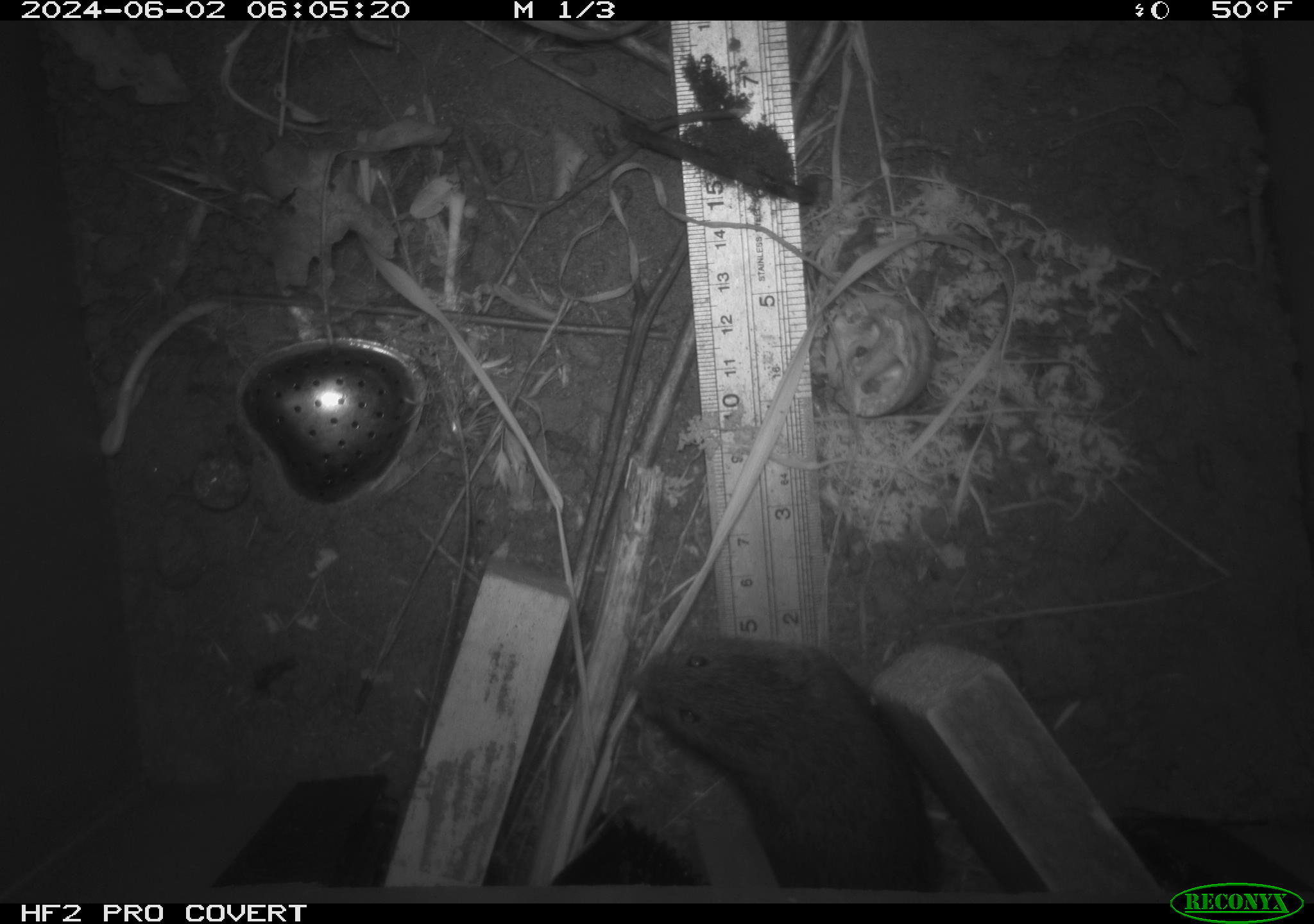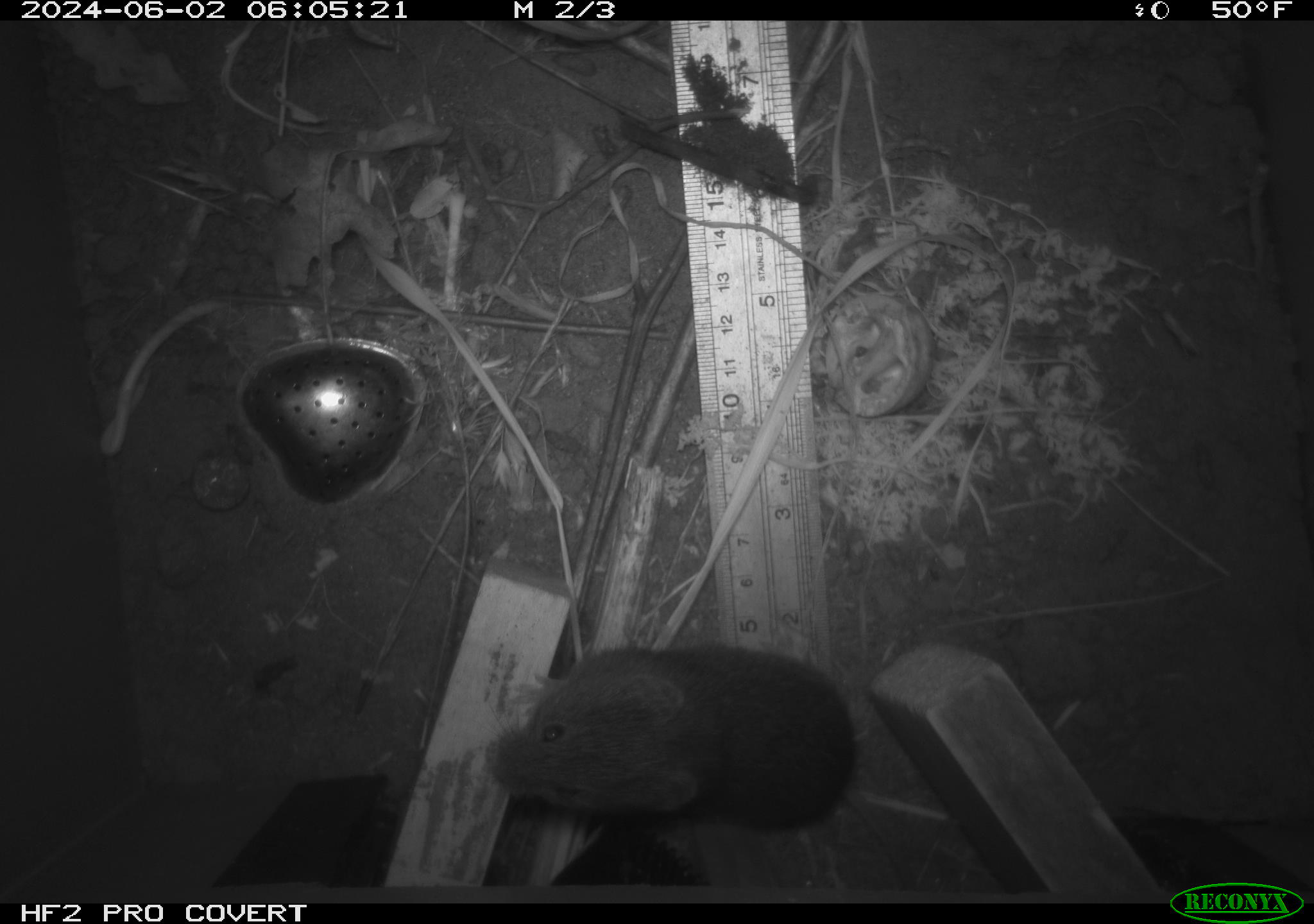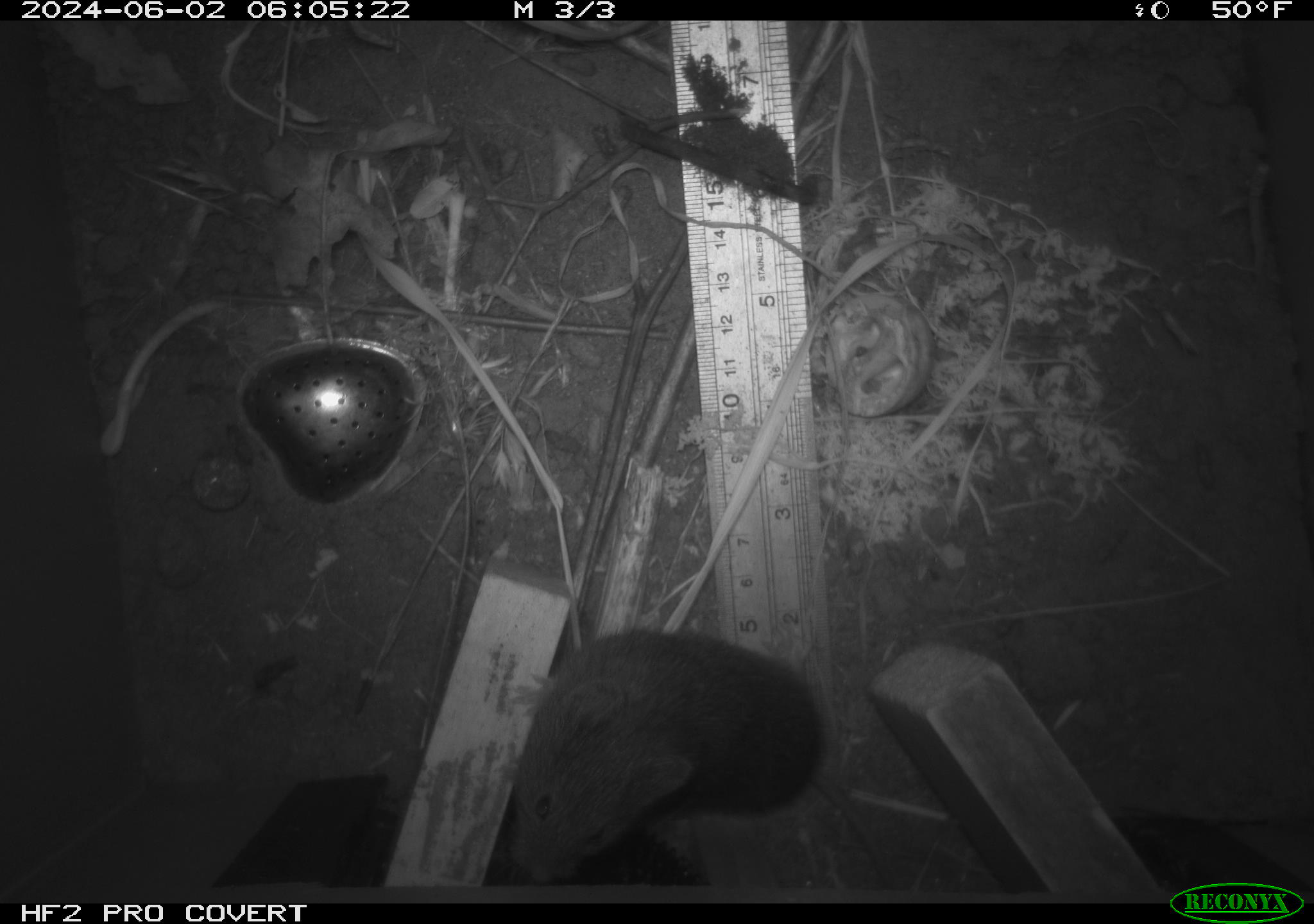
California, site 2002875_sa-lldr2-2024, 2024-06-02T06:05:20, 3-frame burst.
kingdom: Animalia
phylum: Chordata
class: Mammalia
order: Rodentia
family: Cricetidae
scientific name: Arvicolinae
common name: voles, lemmings, and muskrats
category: arvicolinae subfamily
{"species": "arvicolinae subfamily (voles, lemmings, and muskrats) (Arvicolinae)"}